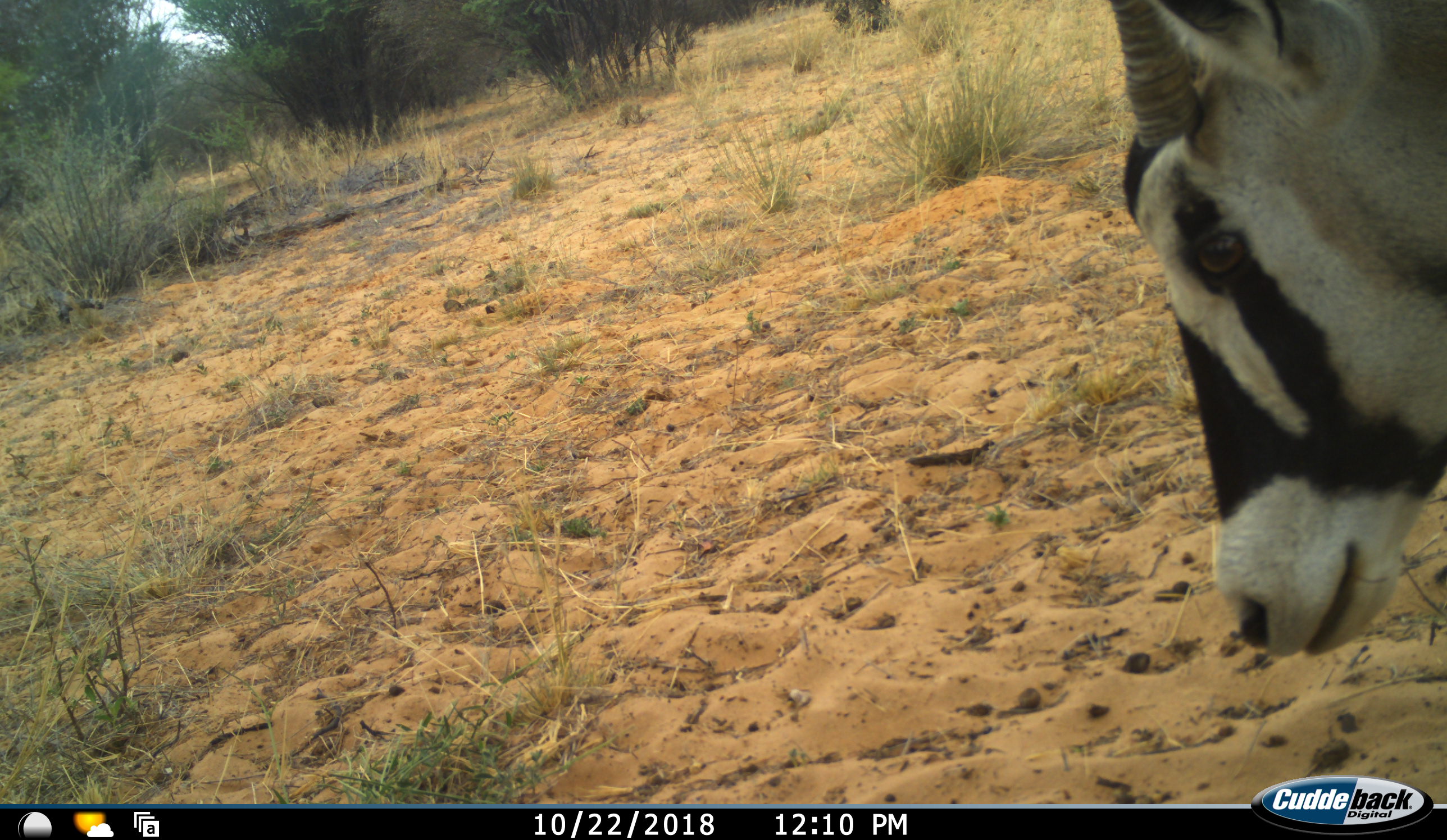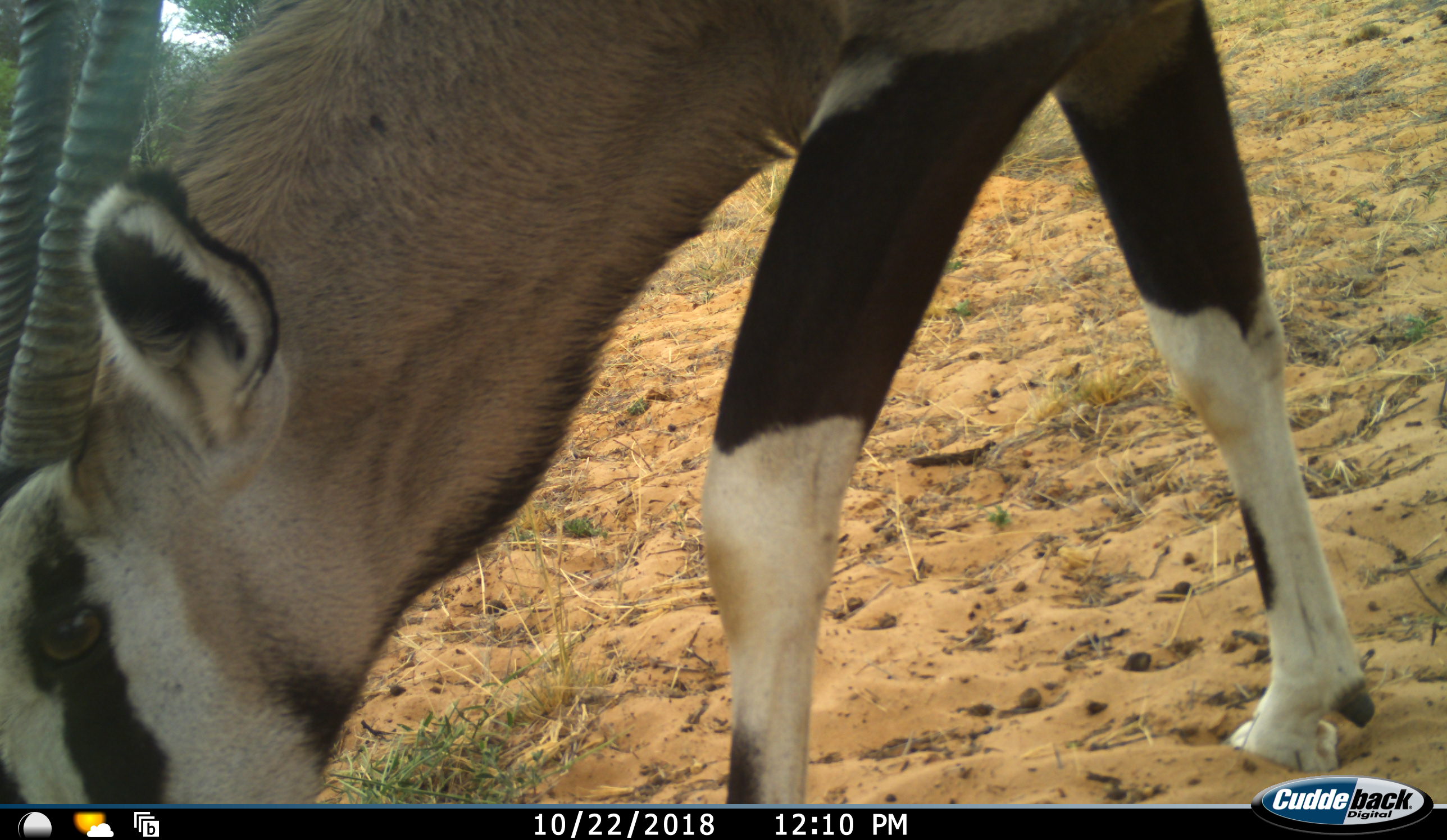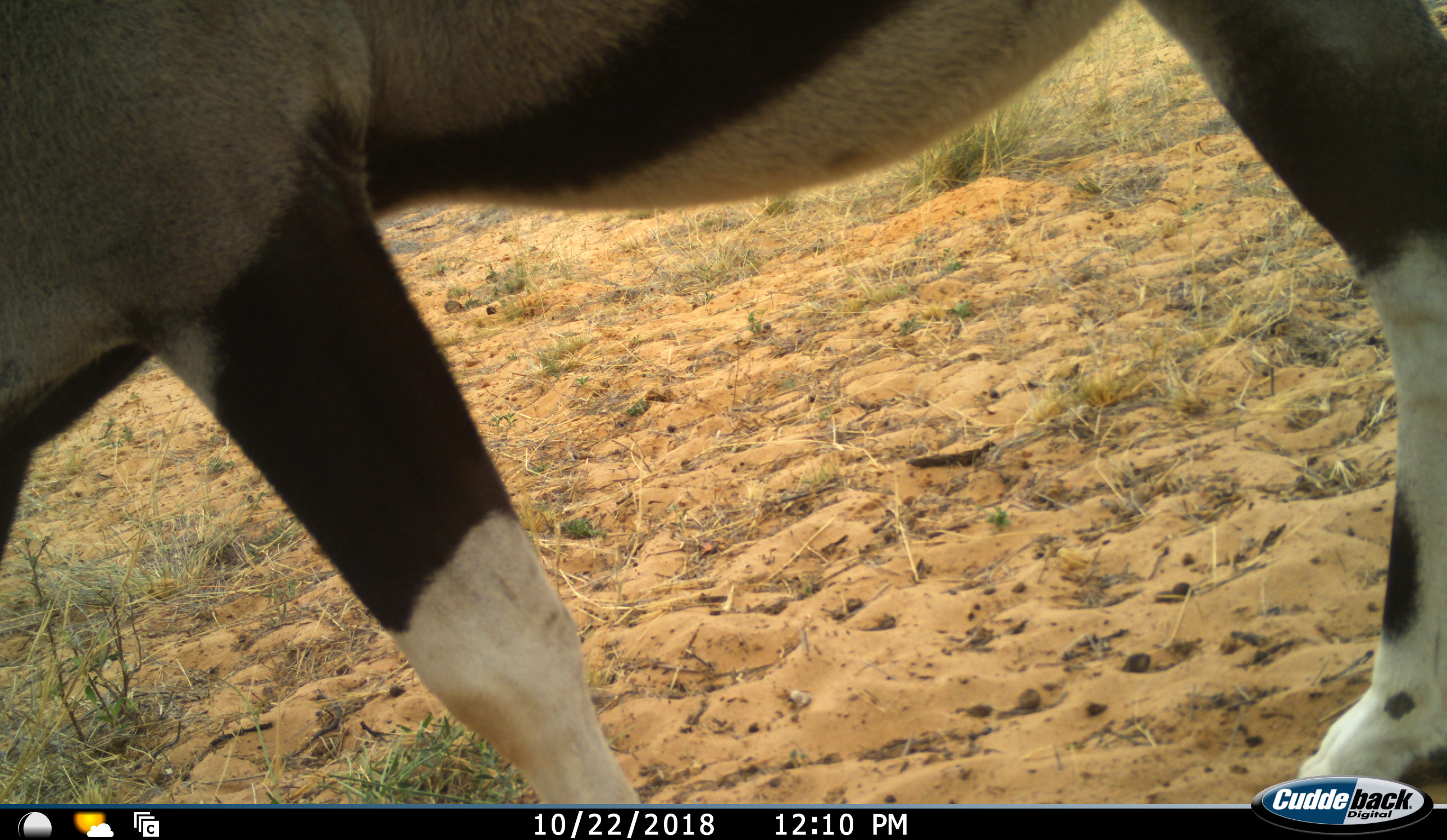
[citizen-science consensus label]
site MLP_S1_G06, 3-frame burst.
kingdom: Animalia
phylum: Chordata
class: Mammalia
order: Artiodactyla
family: Bovidae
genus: Oryx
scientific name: Oryx gazella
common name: gemsbok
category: oryx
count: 1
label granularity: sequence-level